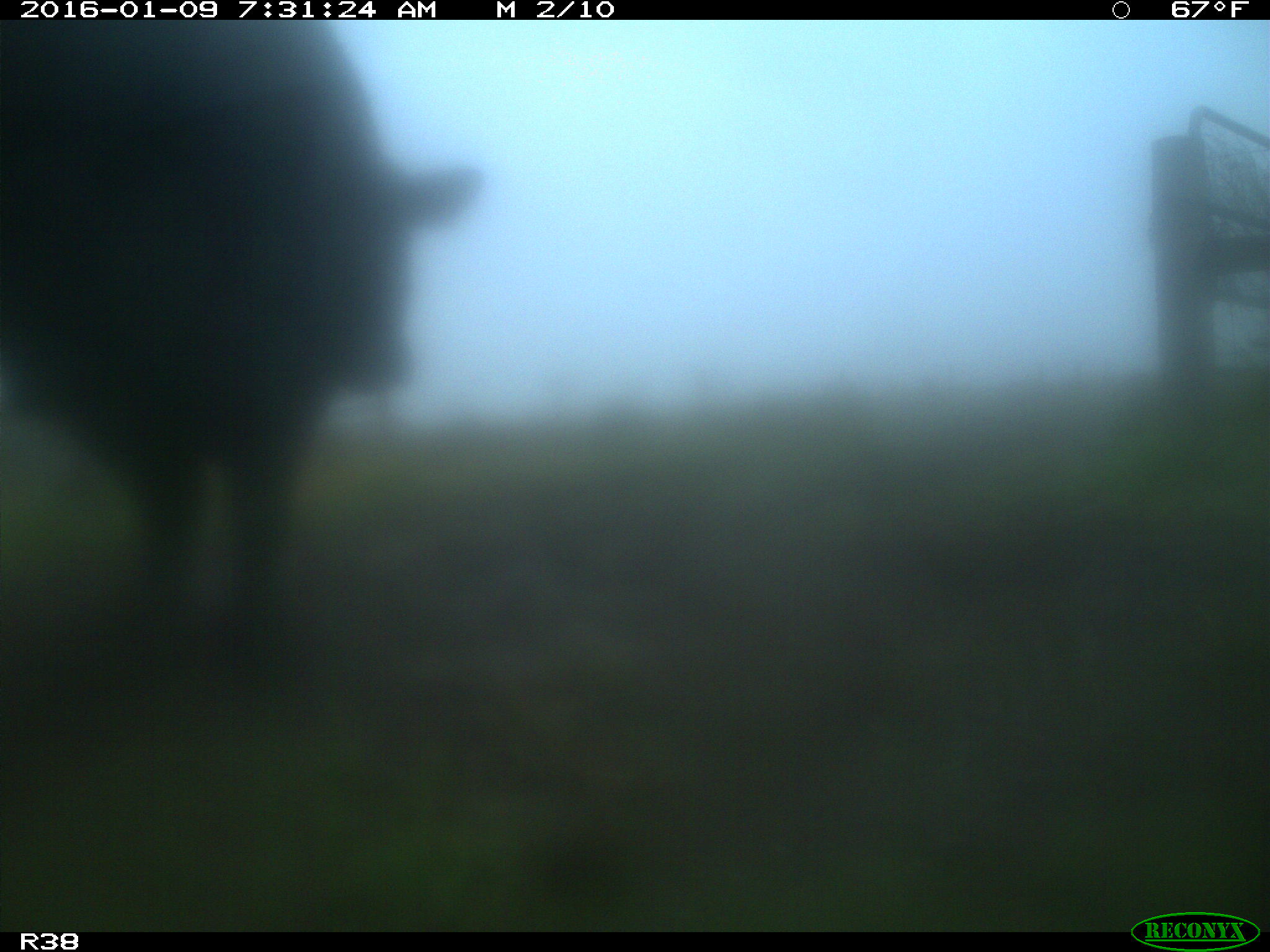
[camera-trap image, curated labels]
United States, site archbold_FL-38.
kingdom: Animalia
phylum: Chordata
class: Mammalia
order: Artiodactyla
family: Bovidae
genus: Bos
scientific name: Bos taurus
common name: domestic cow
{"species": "Bos taurus (domestic cow)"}